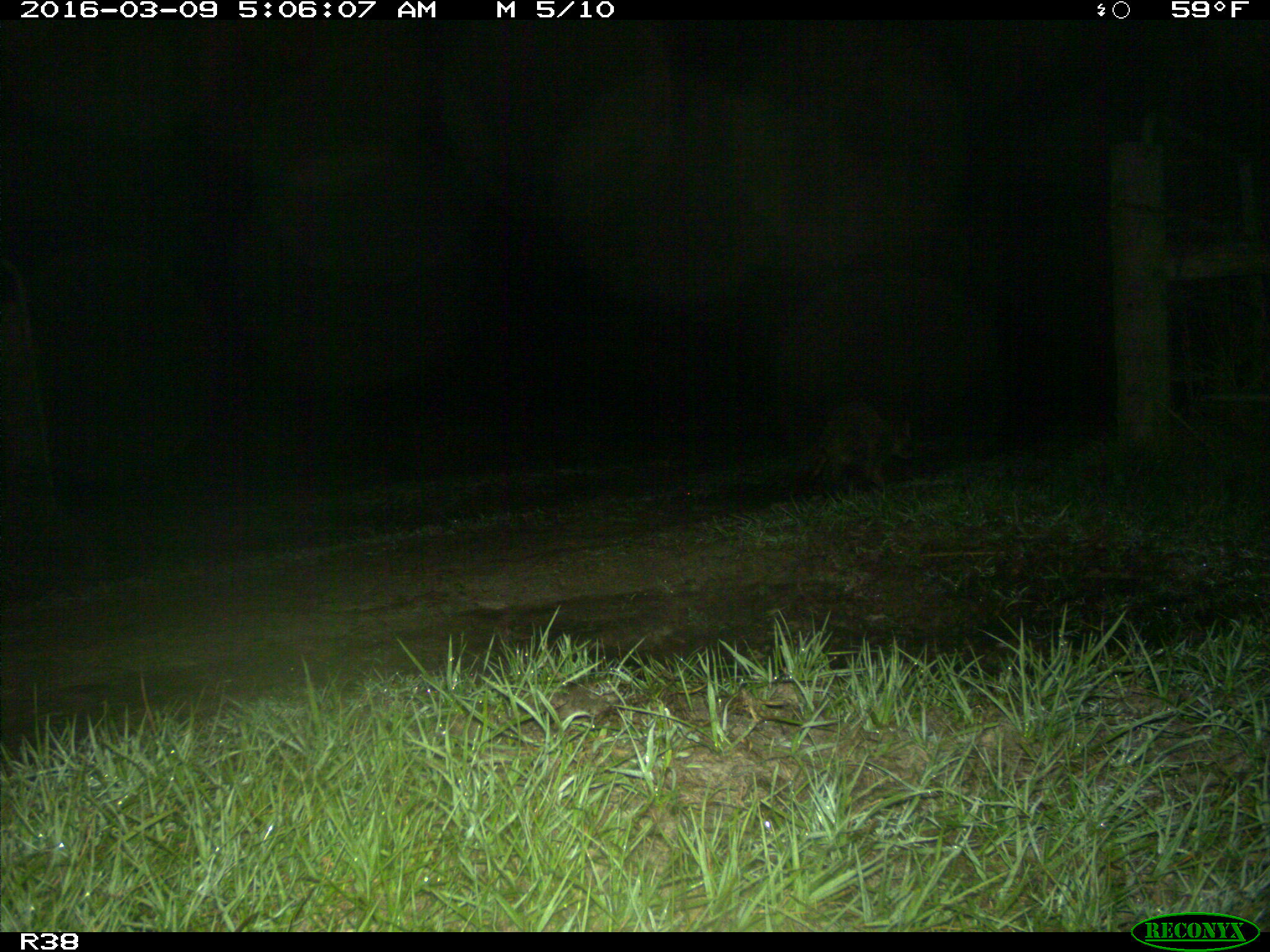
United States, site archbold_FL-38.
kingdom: Animalia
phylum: Chordata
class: Mammalia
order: Carnivora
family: Procyonidae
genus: Procyon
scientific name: Procyon lotor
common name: common raccoon